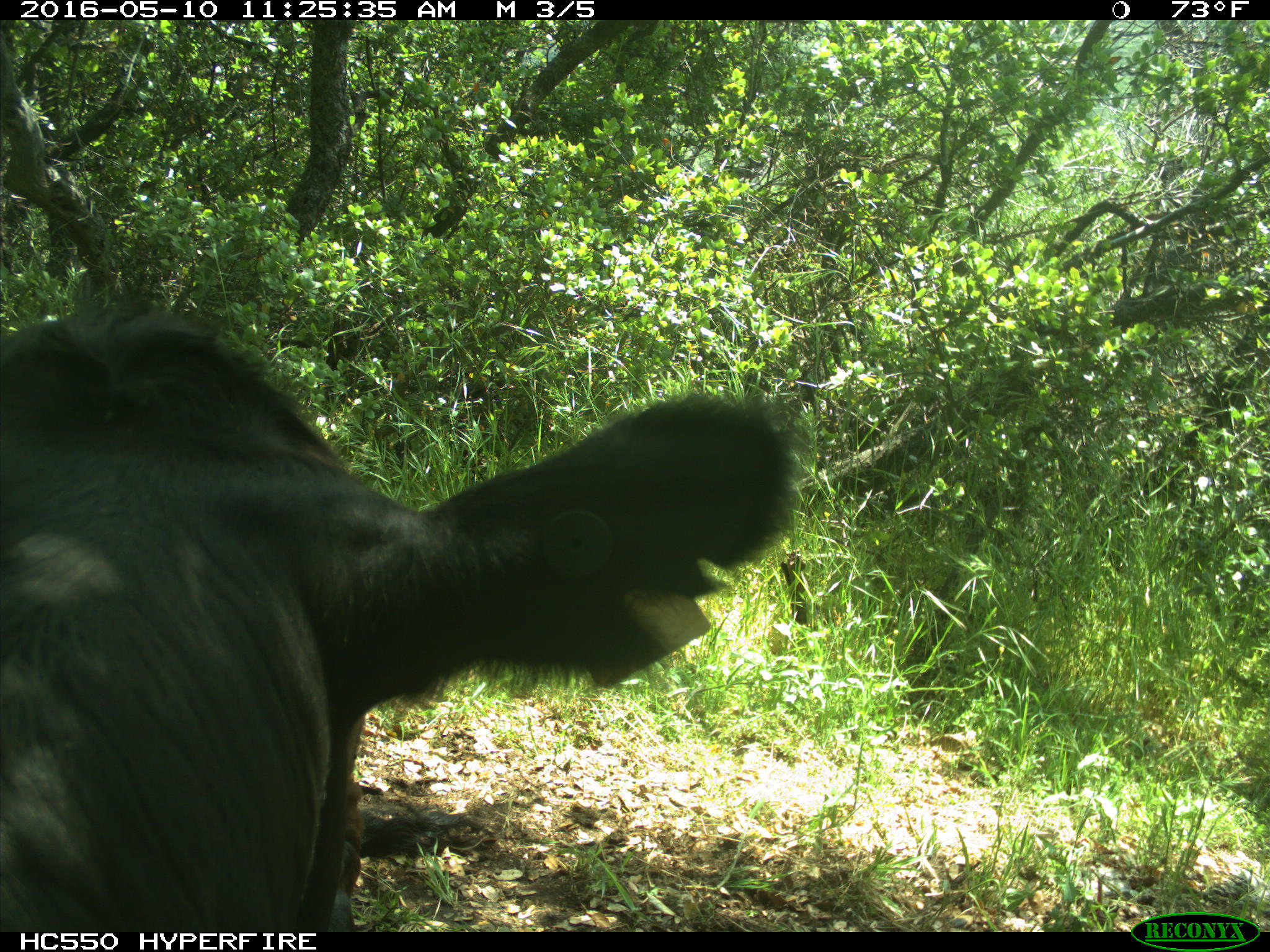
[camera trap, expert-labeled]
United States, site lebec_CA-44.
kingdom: Animalia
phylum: Chordata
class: Mammalia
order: Artiodactyla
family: Bovidae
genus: Bos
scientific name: Bos taurus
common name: domestic cow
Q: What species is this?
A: Bos taurus (domestic cow).